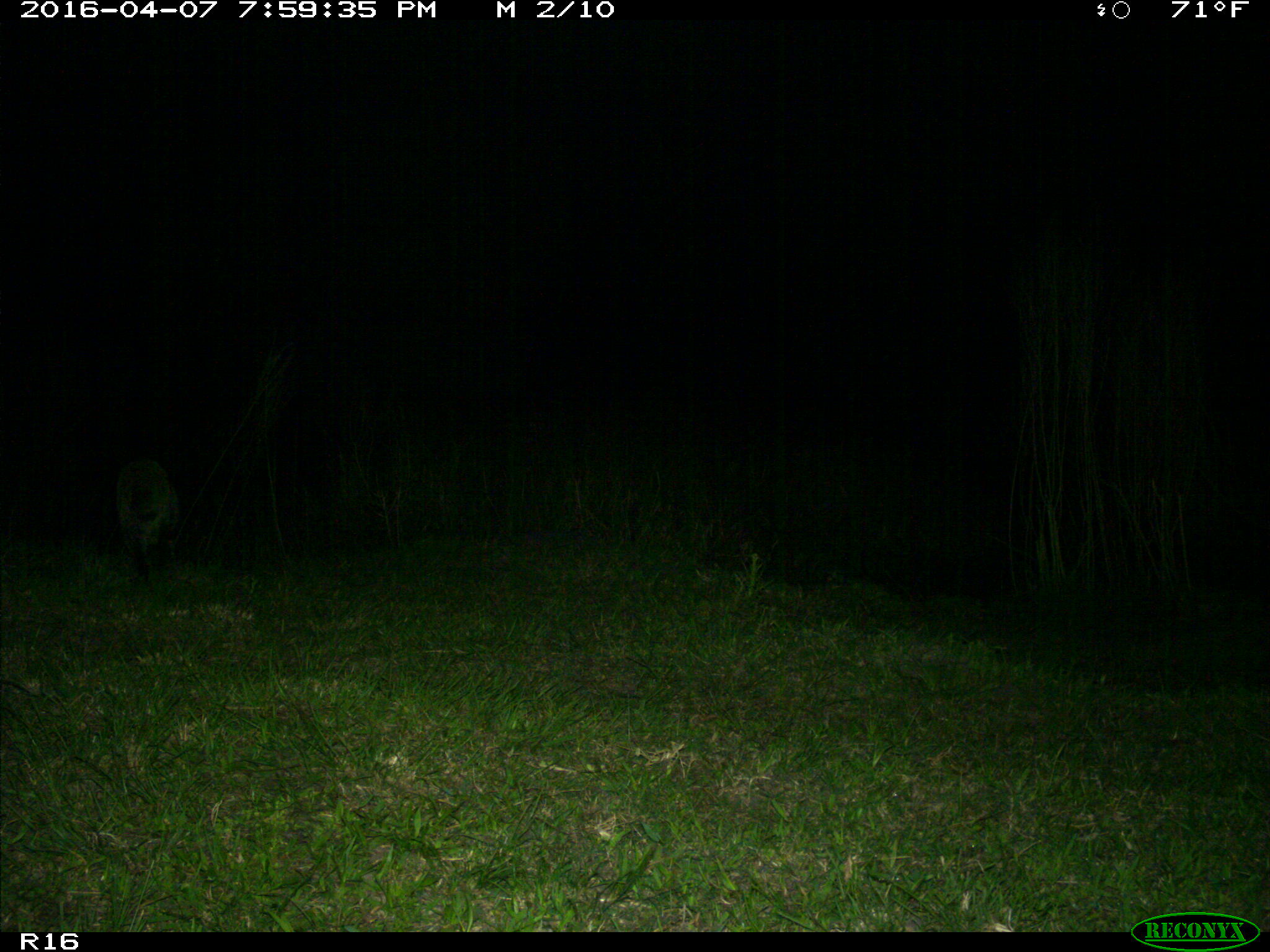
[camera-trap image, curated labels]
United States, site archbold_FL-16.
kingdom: Animalia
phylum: Chordata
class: Mammalia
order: Artiodactyla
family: Suidae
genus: Sus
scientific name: Sus scrofa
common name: wild boar